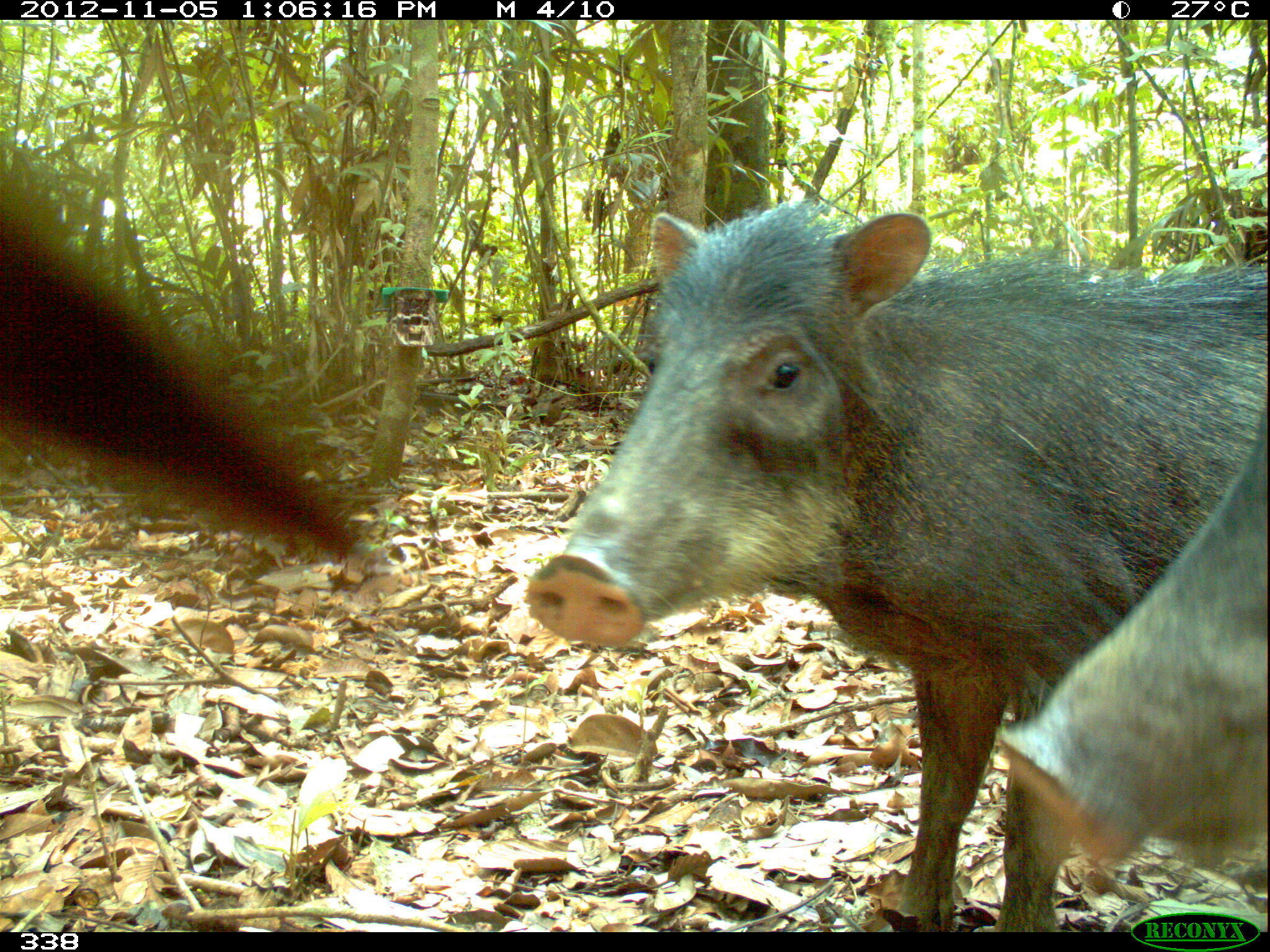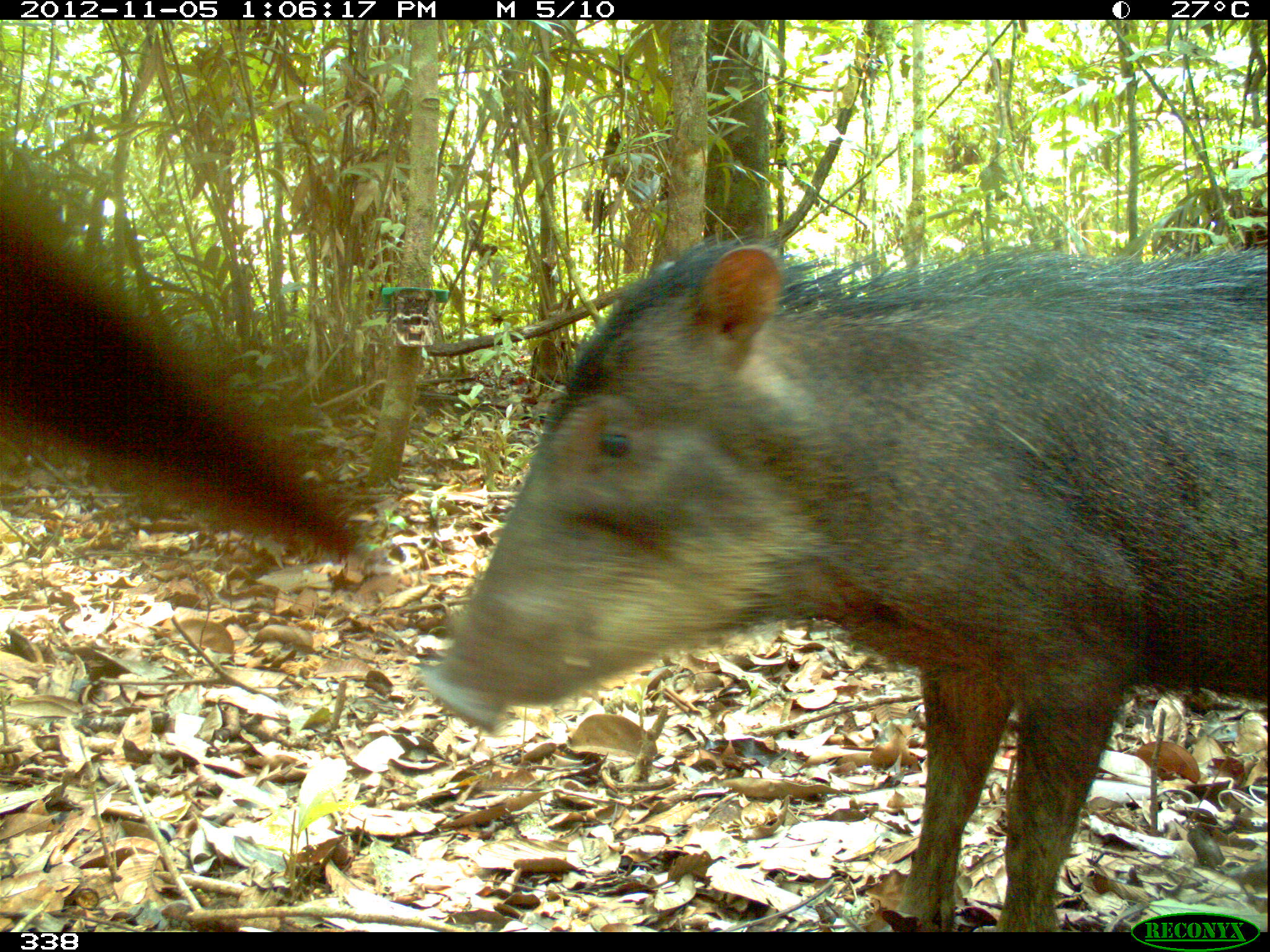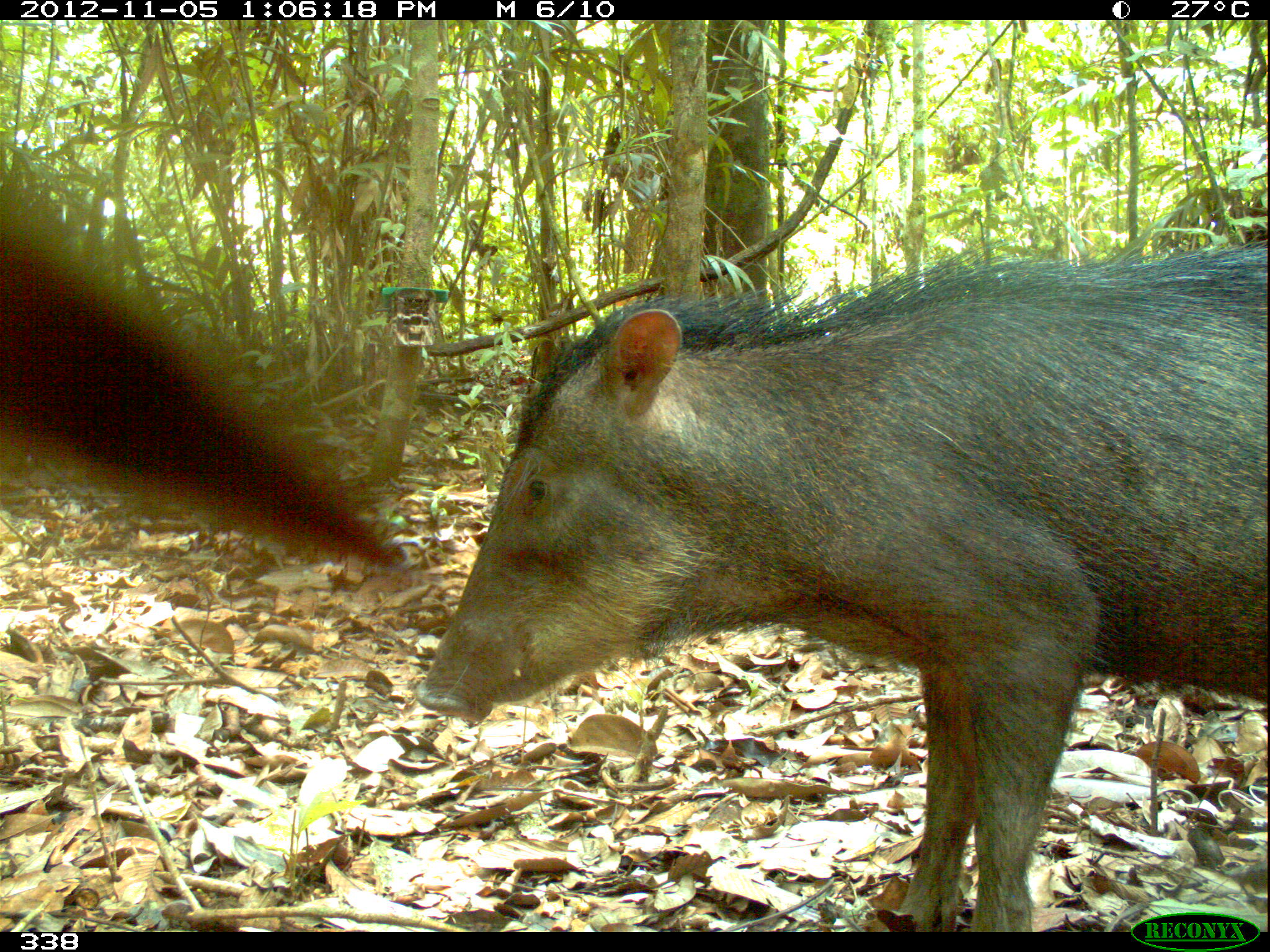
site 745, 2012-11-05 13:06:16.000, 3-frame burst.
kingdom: Animalia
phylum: Chordata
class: Mammalia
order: Artiodactyla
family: Tayassuidae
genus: Tayassu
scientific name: Tayassu pecari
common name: white-lipped peccary